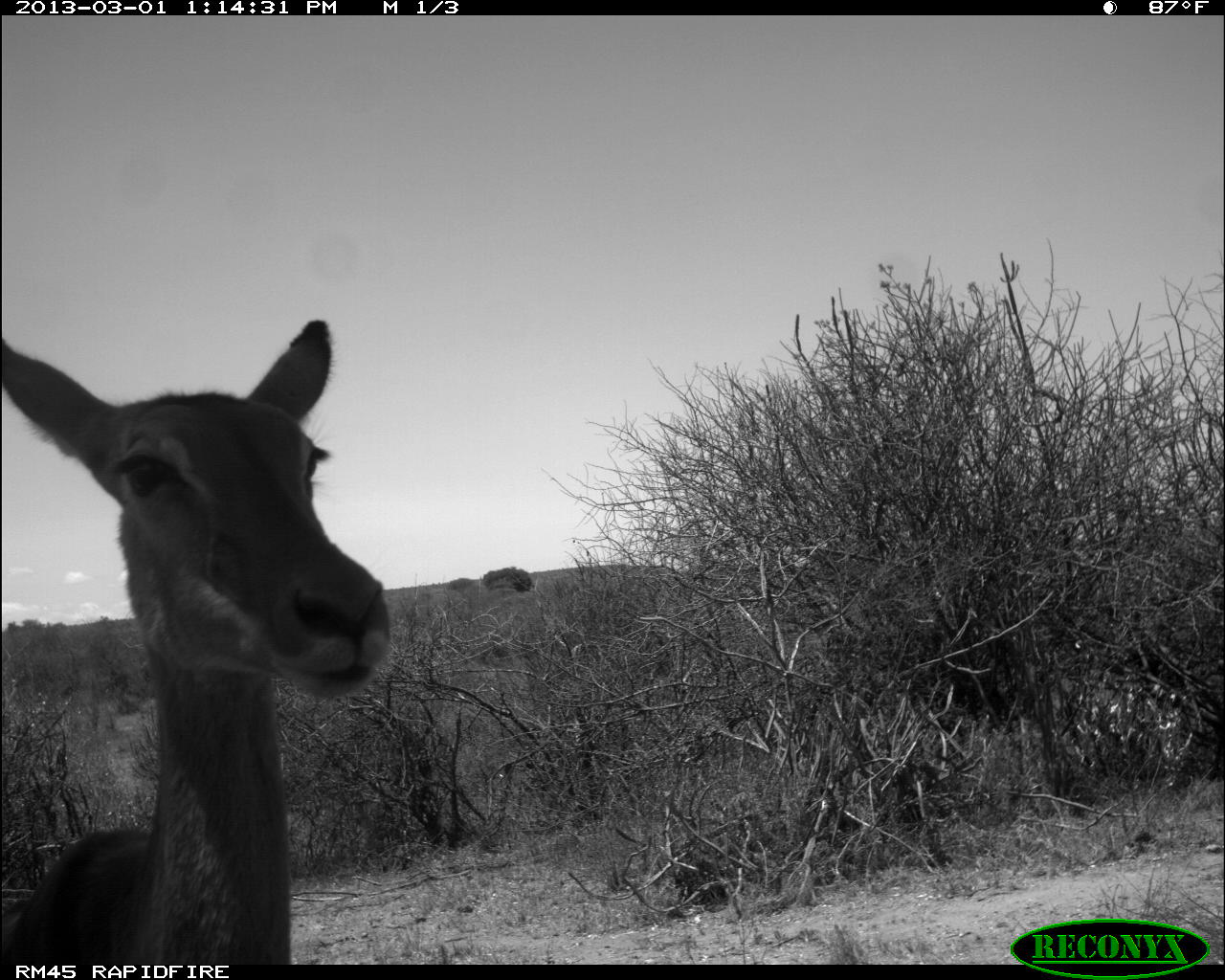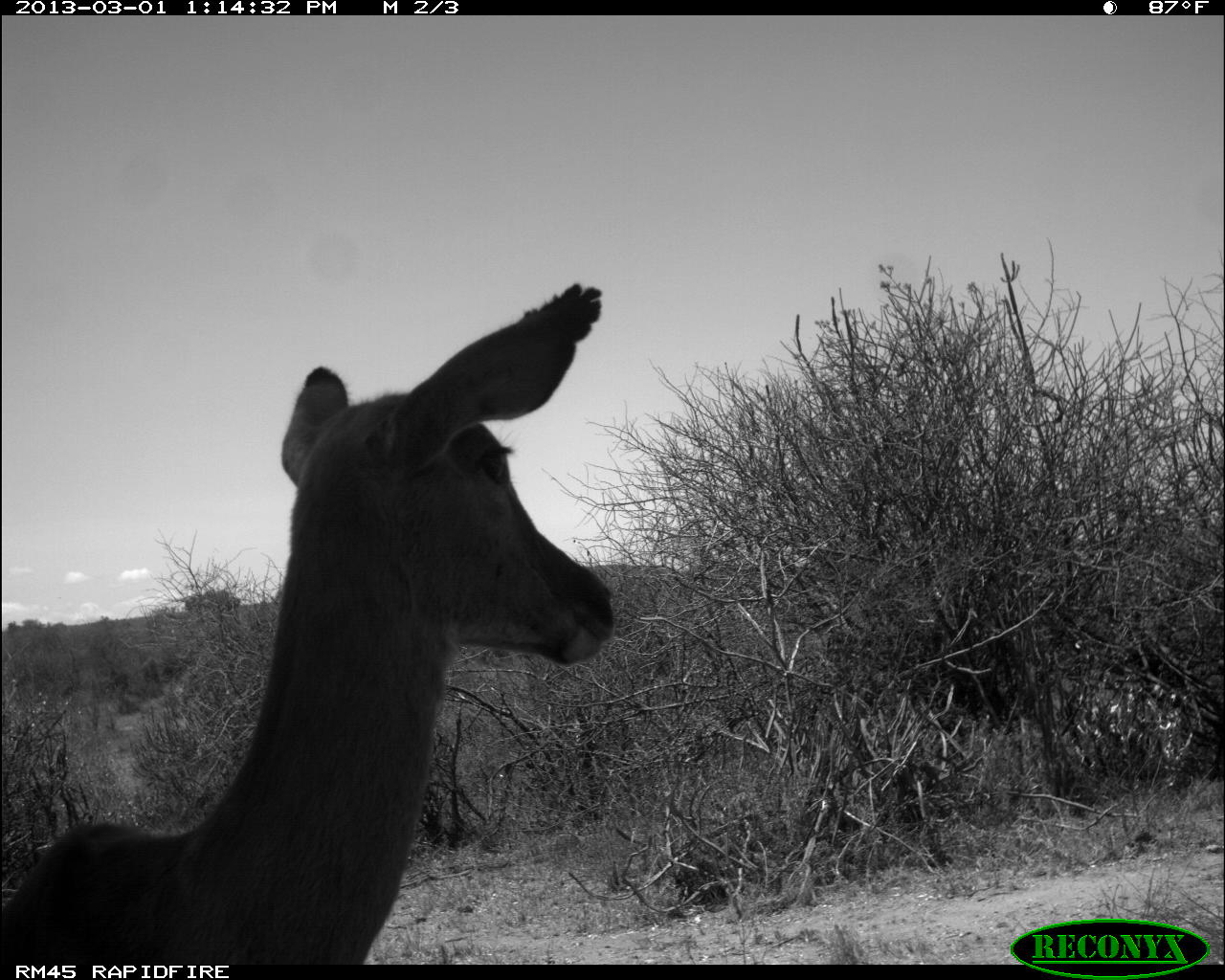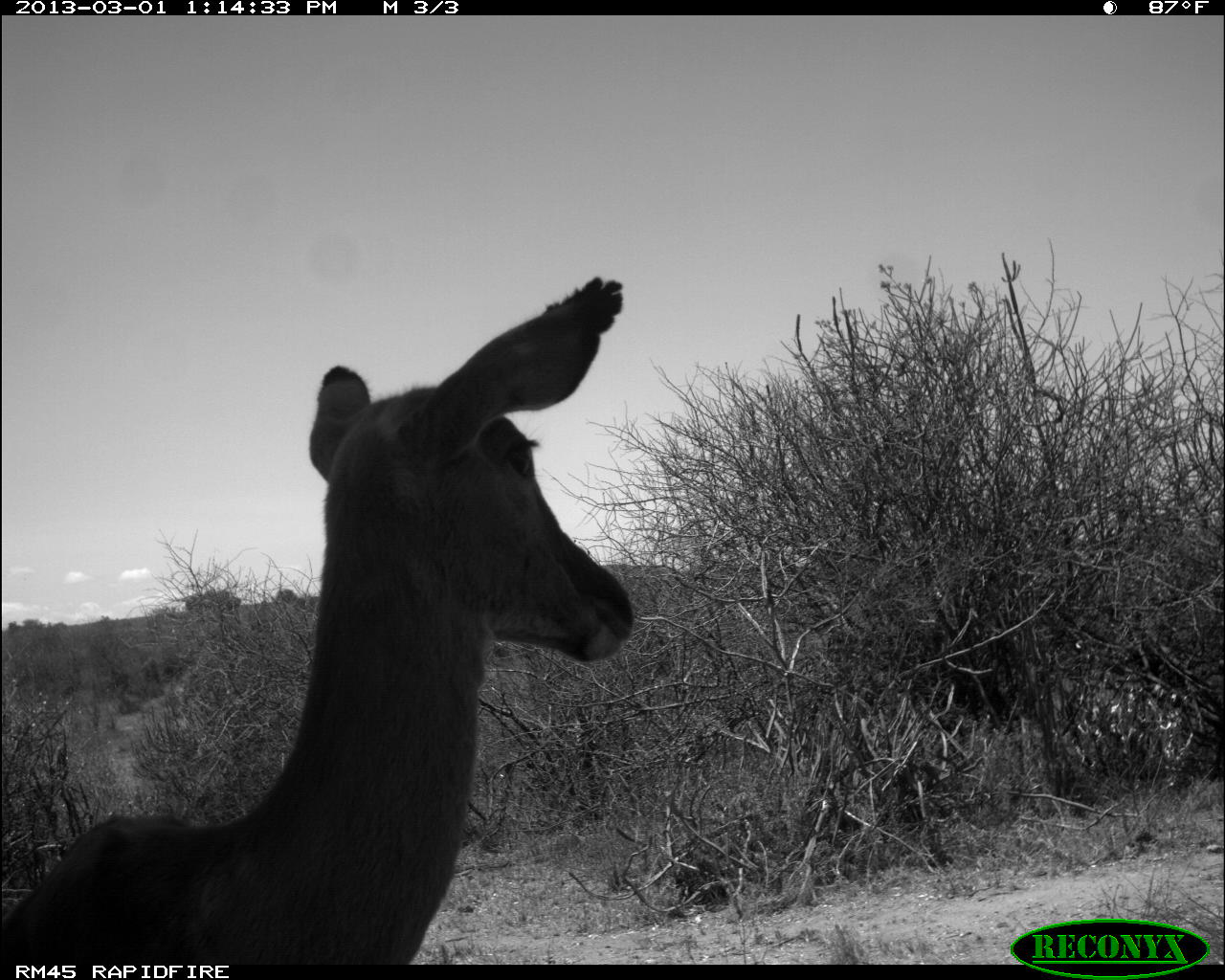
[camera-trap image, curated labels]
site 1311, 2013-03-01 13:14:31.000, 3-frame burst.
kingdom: Animalia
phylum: Chordata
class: Mammalia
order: Artiodactyla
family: Bovidae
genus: Aepyceros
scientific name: Aepyceros melampus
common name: impala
Aepyceros melampus (impala), count 1.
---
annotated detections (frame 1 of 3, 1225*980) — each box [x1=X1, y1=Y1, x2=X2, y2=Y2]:
aepyceros melampus: [x1=0, y1=316, x2=392, y2=964]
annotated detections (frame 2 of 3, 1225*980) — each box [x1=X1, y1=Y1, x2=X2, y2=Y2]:
aepyceros melampus: [x1=0, y1=282, x2=617, y2=964]